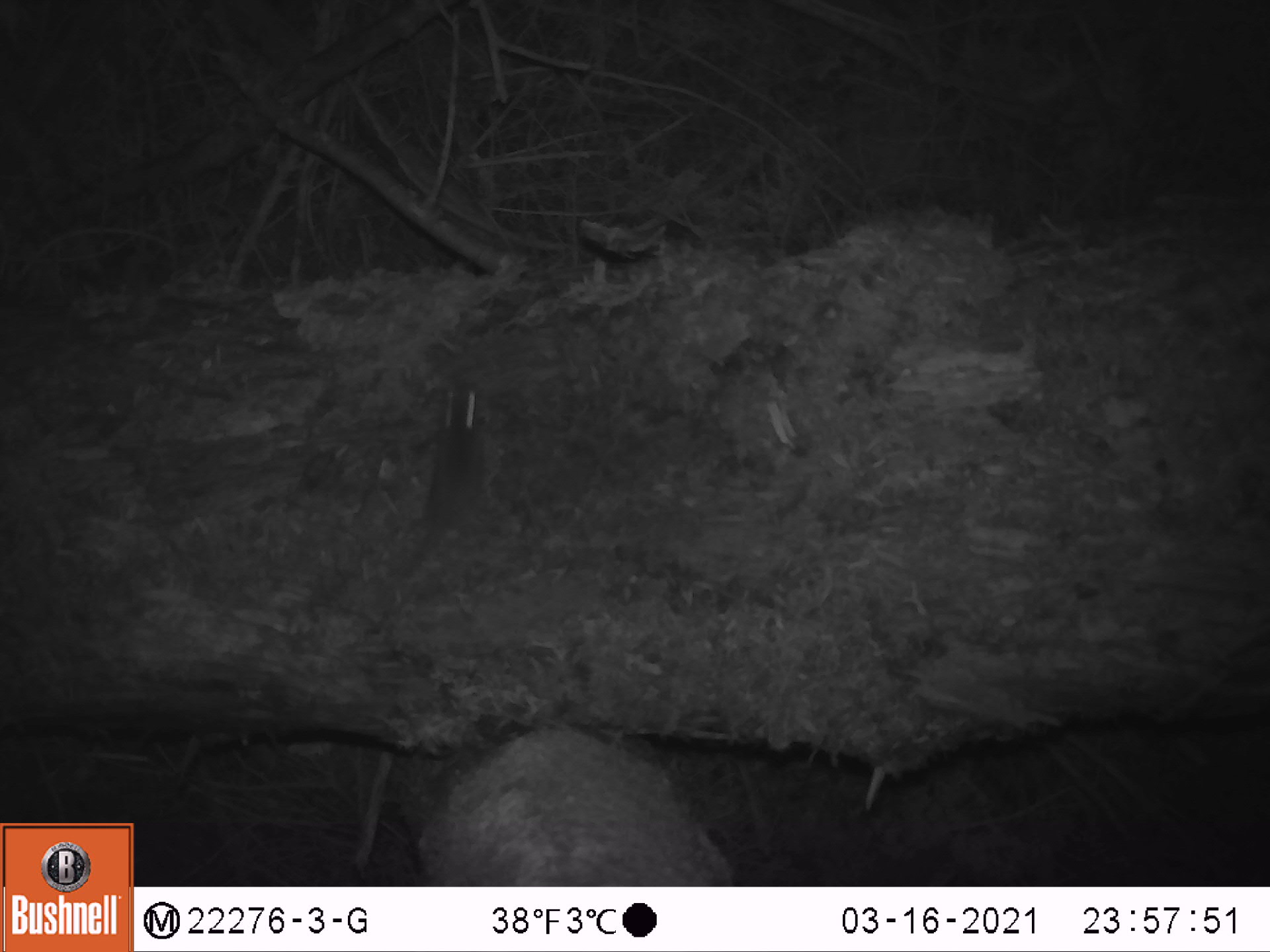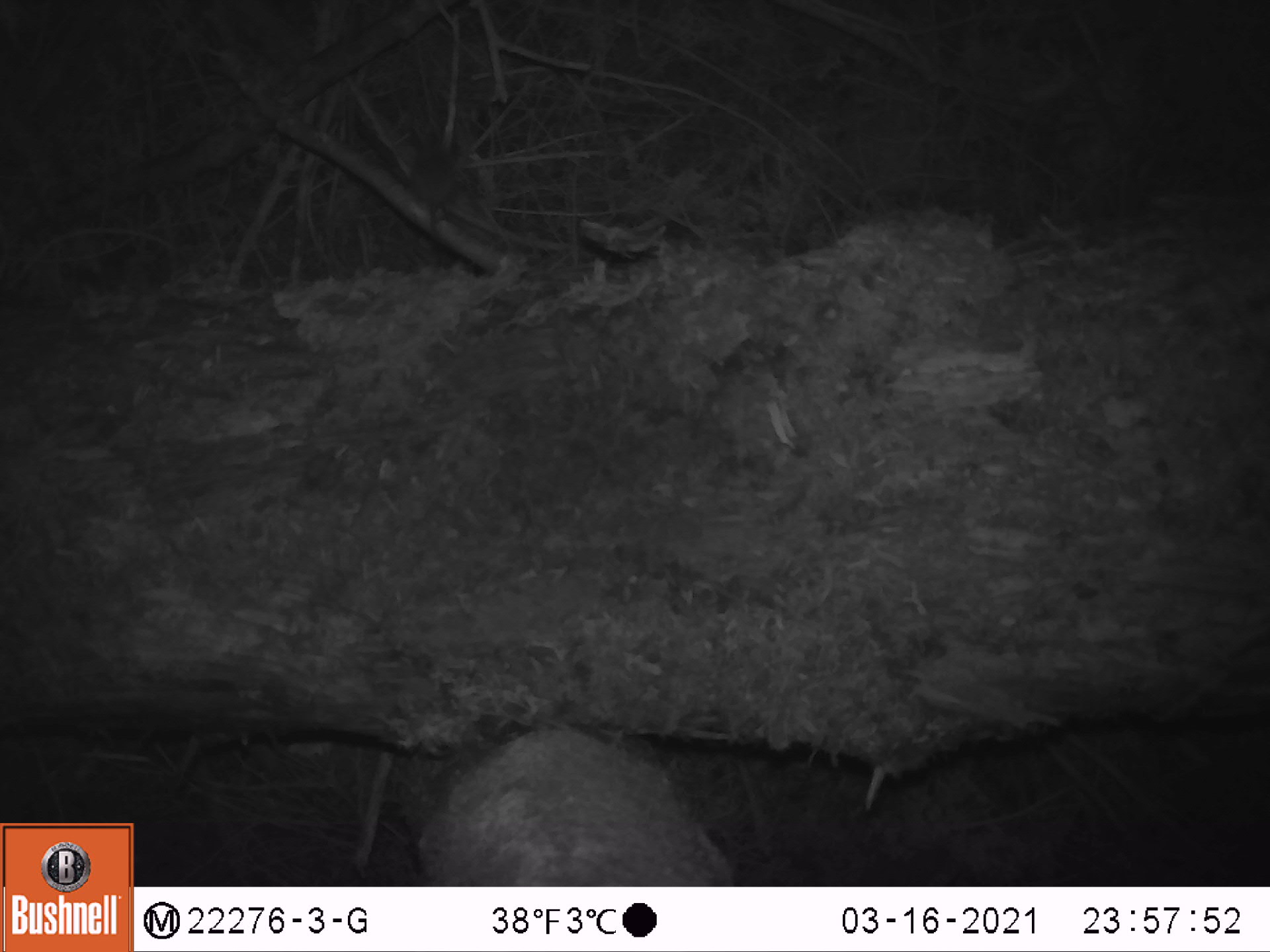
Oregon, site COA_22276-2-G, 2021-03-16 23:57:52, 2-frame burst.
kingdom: Animalia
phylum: Chordata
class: Mammalia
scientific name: Mammalia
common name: small mammal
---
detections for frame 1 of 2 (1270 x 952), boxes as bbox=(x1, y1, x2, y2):
small mammal: bbox=(308, 342, 534, 643)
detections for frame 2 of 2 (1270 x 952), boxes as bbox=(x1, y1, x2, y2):
small mammal: bbox=(353, 92, 520, 297)